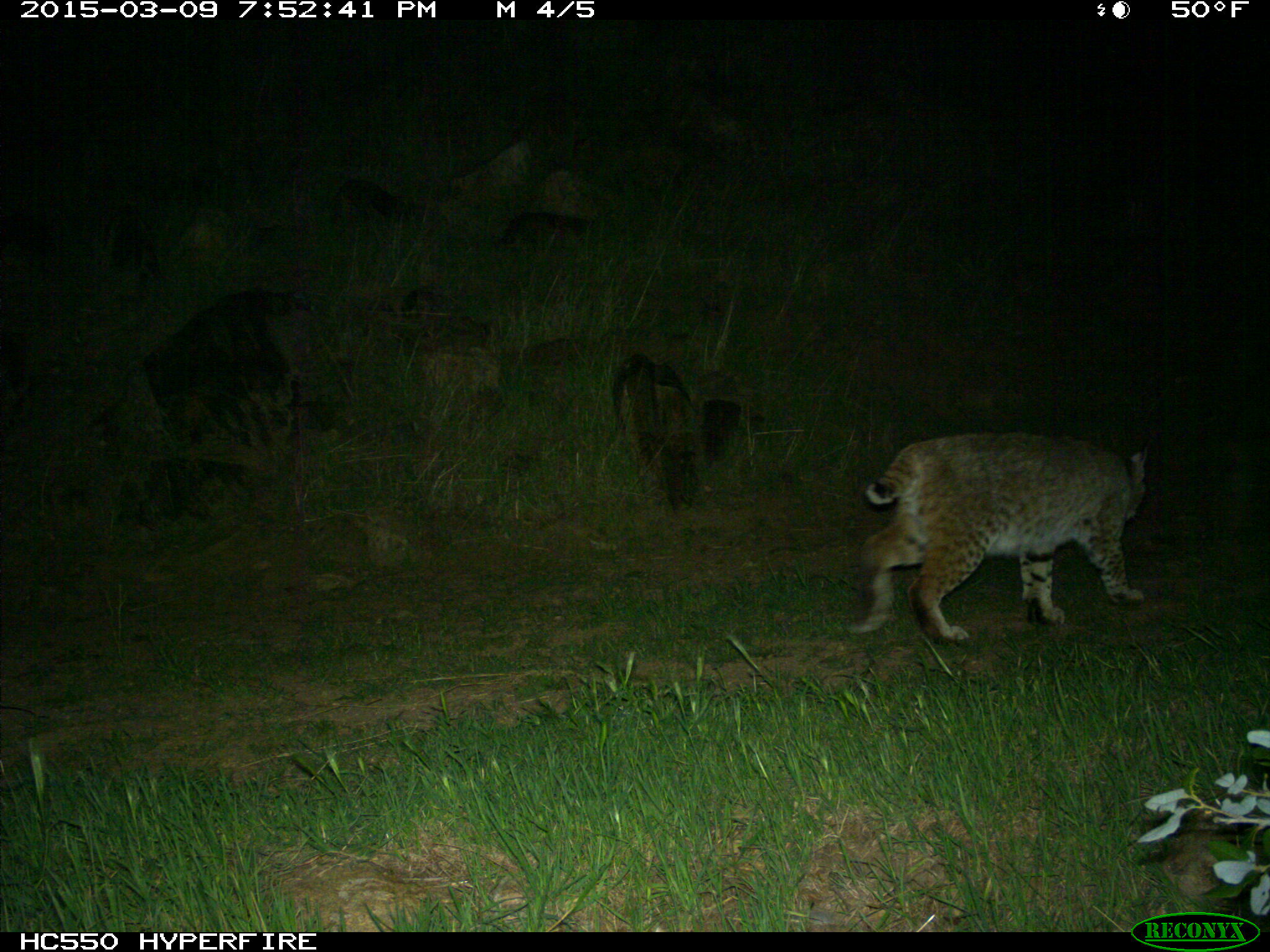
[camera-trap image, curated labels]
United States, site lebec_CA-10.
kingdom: Animalia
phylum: Chordata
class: Mammalia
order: Carnivora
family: Felidae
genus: Lynx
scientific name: Lynx rufus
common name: bobcat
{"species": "Lynx rufus (bobcat)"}